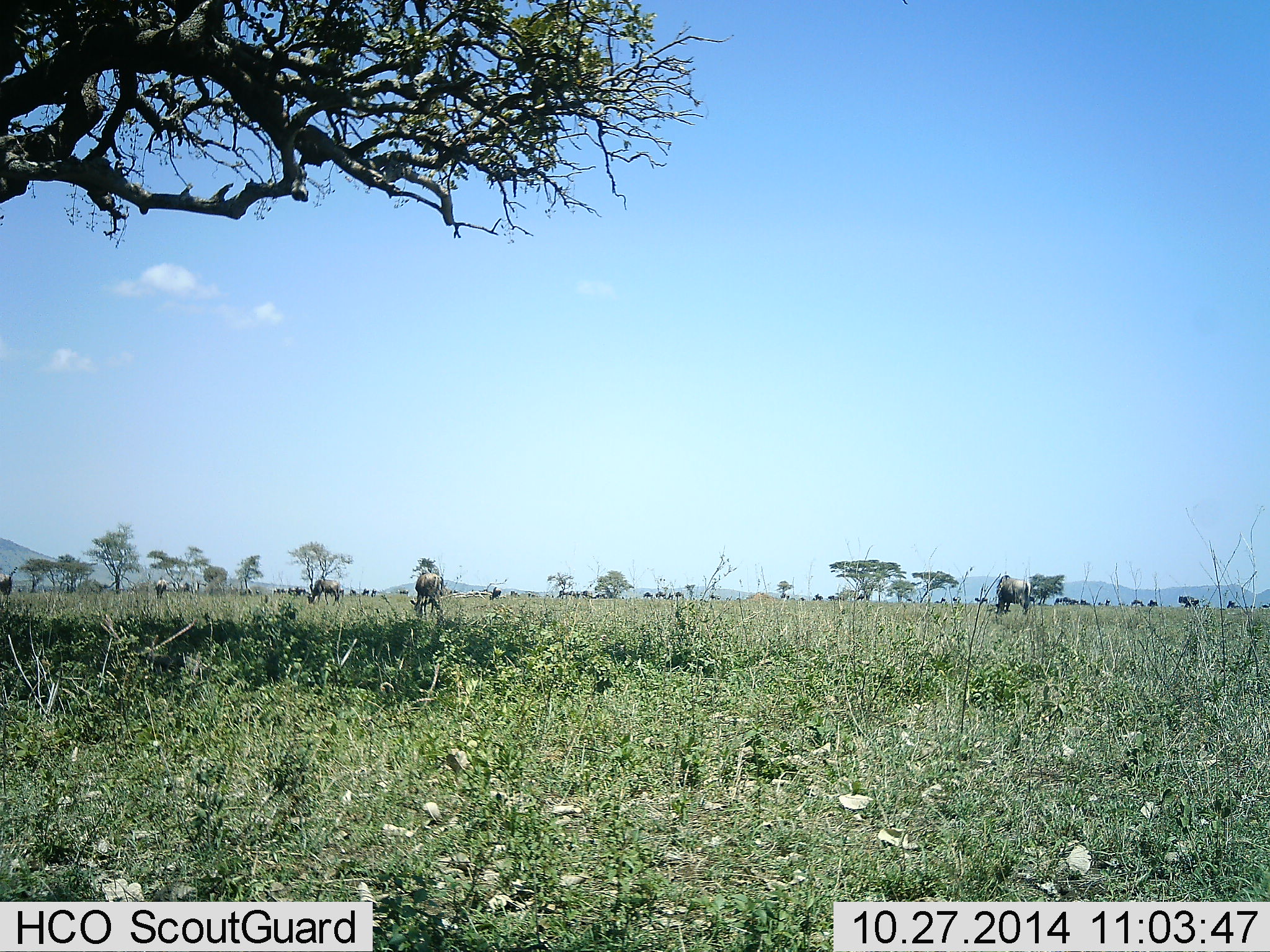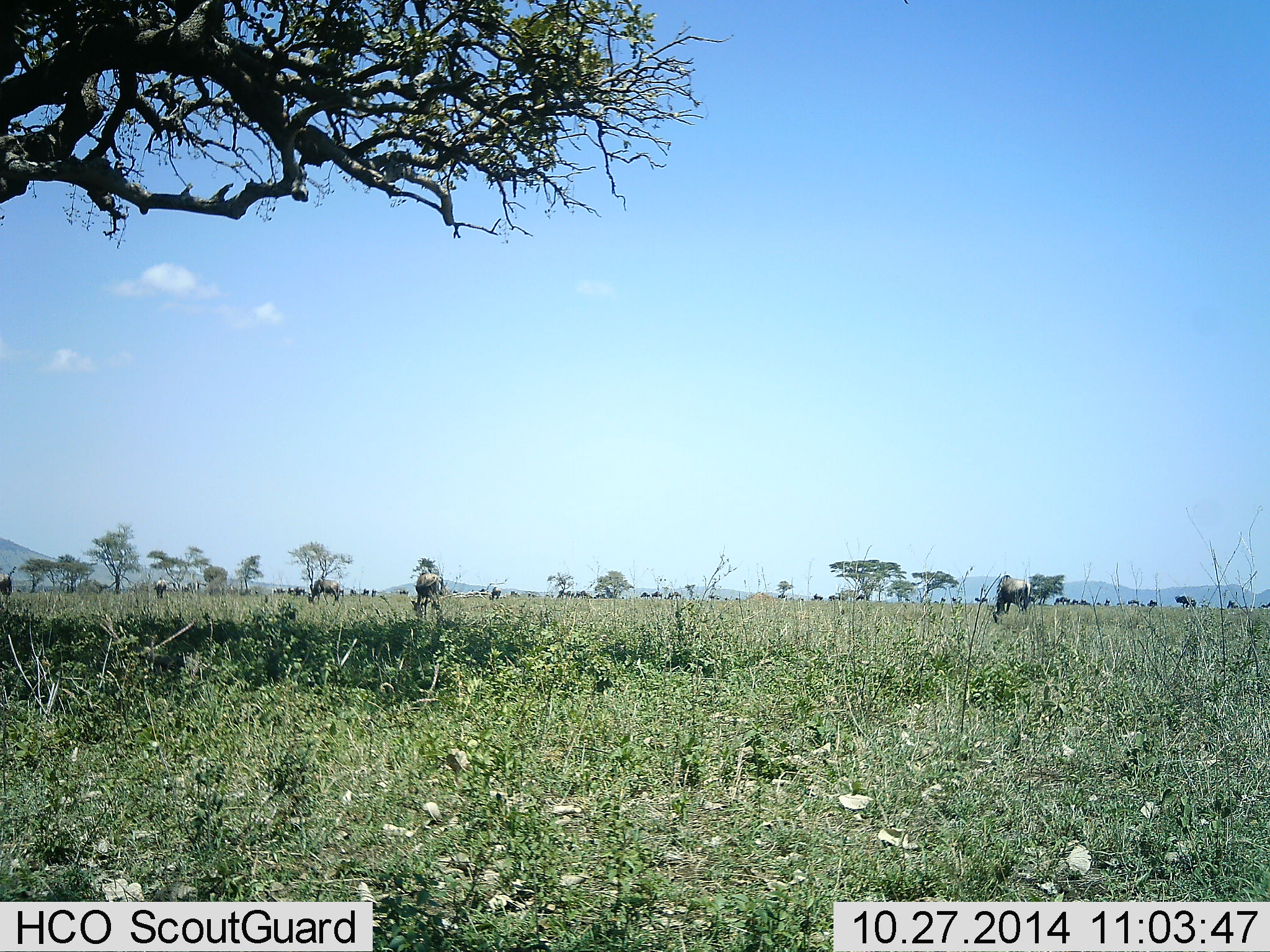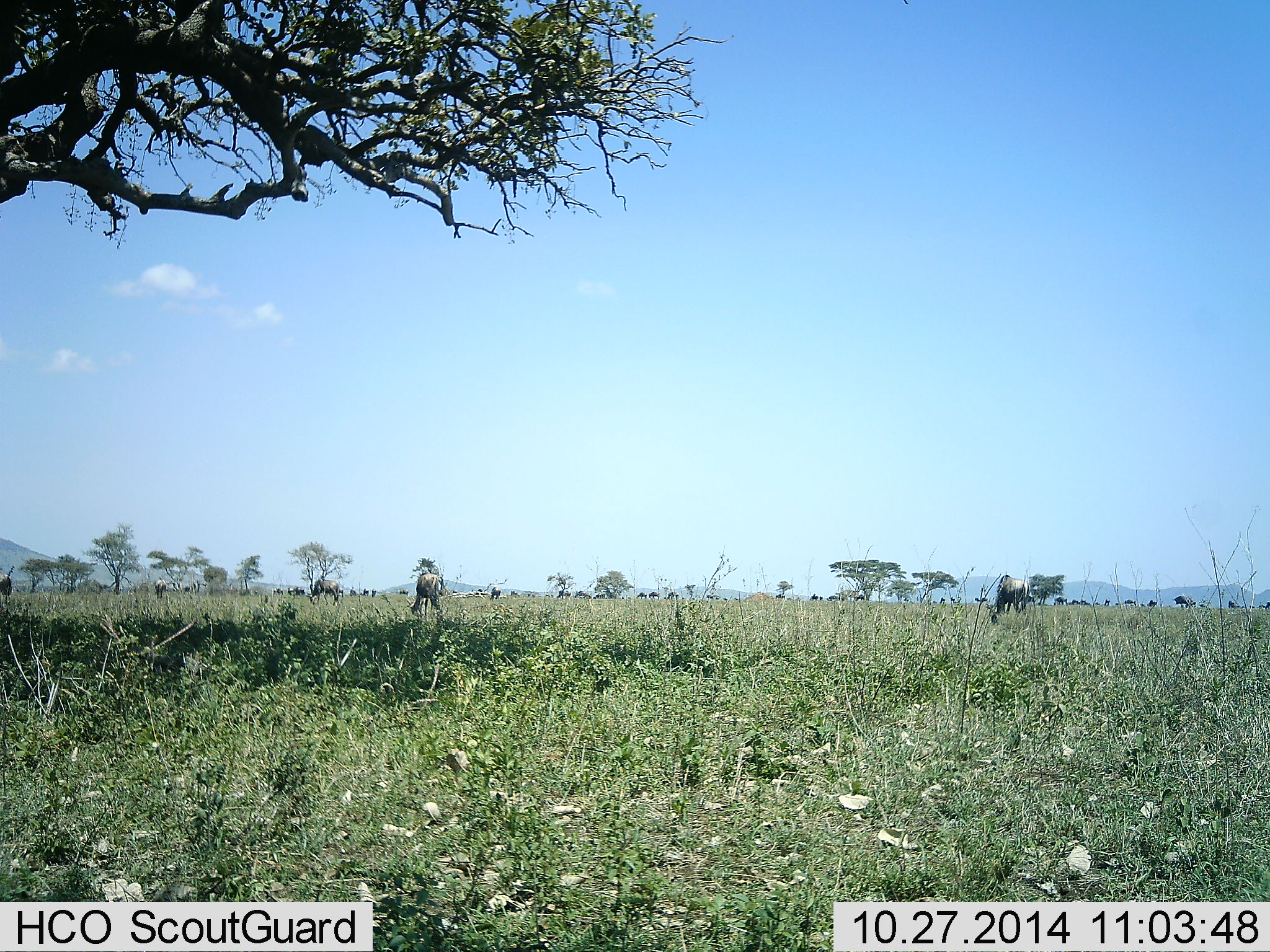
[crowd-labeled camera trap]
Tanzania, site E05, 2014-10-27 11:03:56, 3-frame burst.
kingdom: Animalia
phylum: Chordata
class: Mammalia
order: Artiodactyla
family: Bovidae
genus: Connochaetes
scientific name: Connochaetes taurinus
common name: blue wildebeest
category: wildebeest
Wildebeest (blue wildebeest) (Connochaetes taurinus), count 11-50. Behavior (volunteer vote fractions): standing 30%, resting 0%, moving 20%, interacting 0%. Young present (vote fraction): 0%. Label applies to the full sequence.